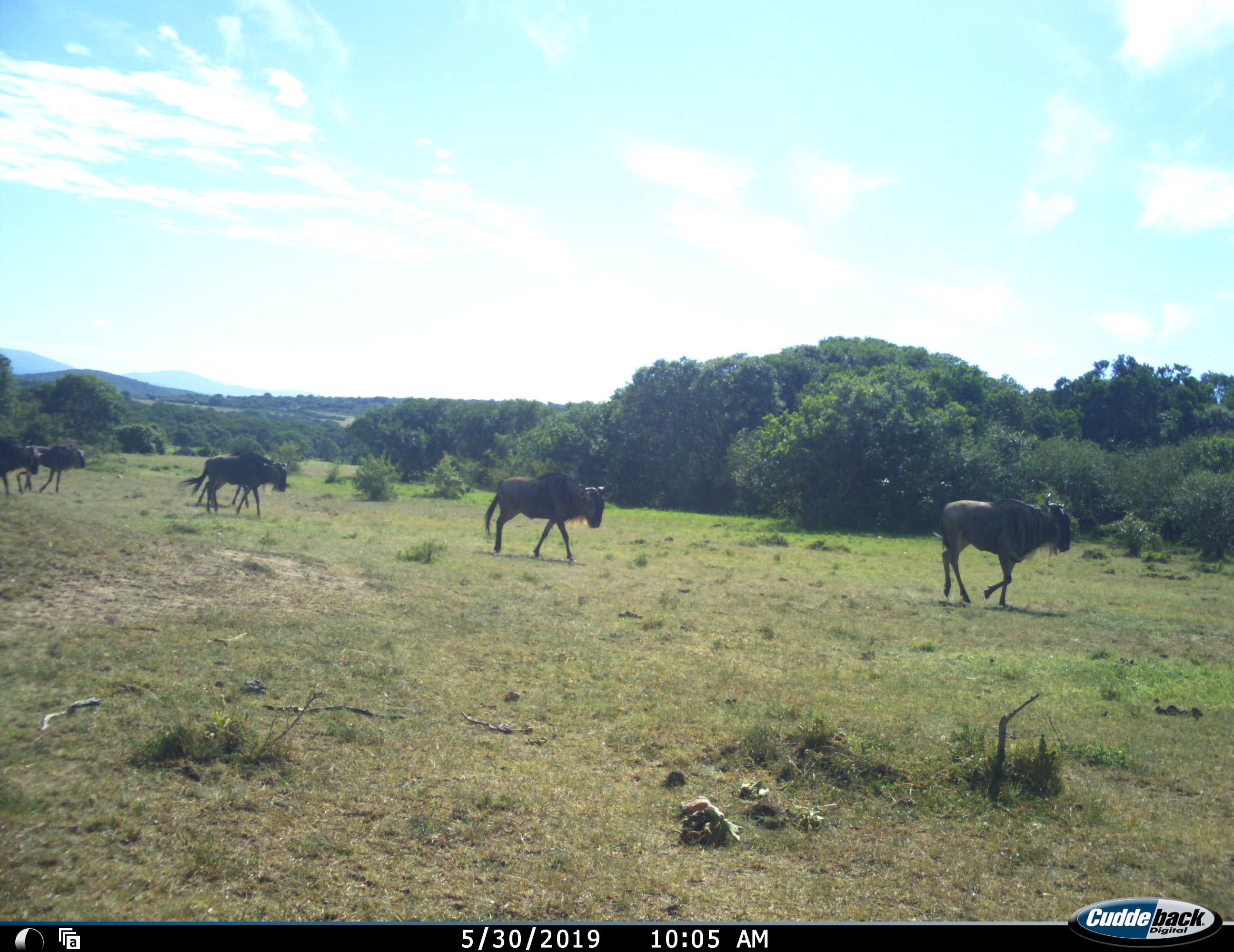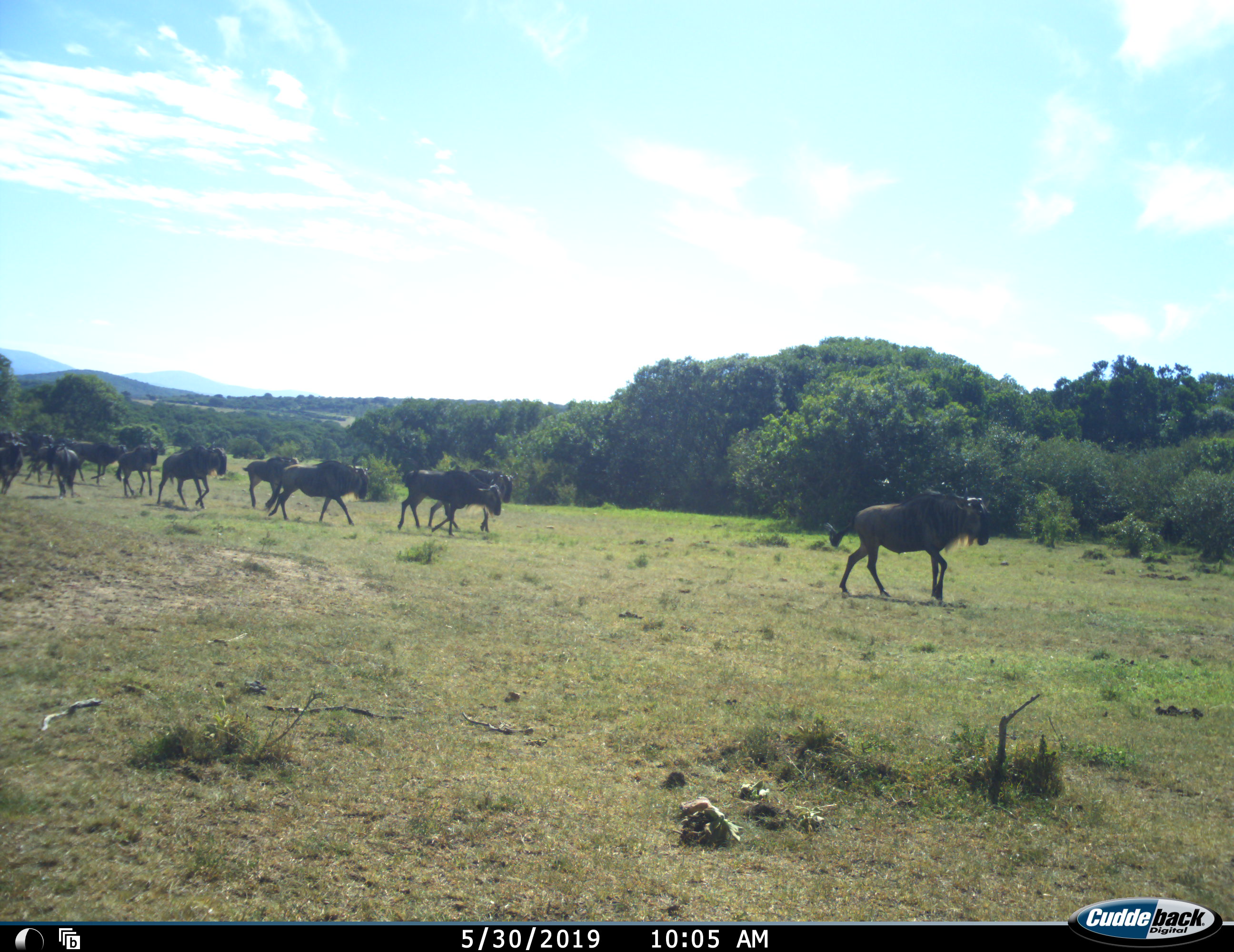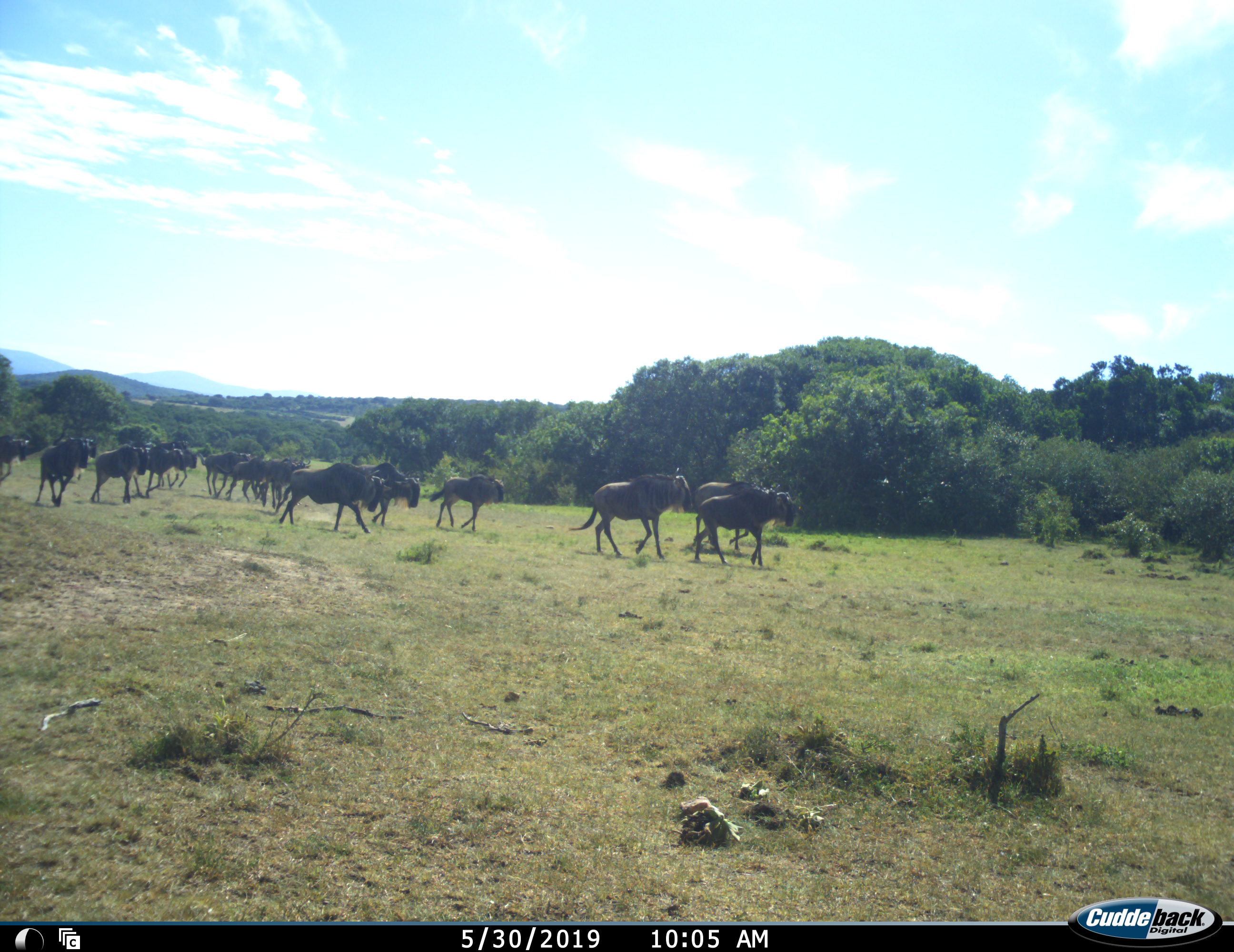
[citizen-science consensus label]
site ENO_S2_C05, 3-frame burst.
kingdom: Animalia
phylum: Chordata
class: Mammalia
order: Artiodactyla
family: Bovidae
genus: Connochaetes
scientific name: Connochaetes taurinus taurinus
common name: blue wildebeest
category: wildebeestblue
Wildebeestblue (blue wildebeest) (Connochaetes taurinus taurinus), count 11-50. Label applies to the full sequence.